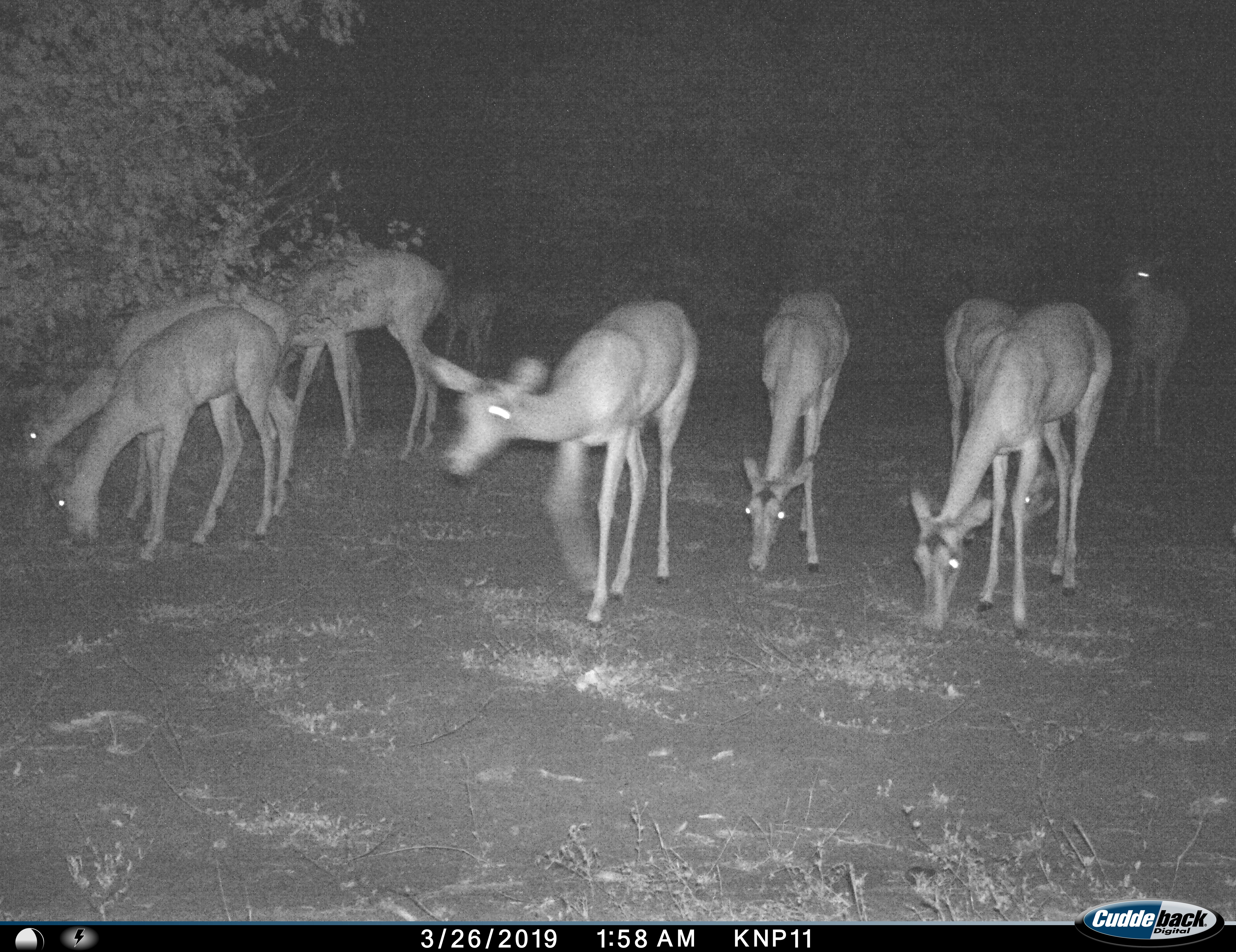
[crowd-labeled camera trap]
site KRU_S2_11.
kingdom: Animalia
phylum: Chordata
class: Mammalia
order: Artiodactyla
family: Bovidae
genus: Aepyceros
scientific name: Aepyceros melampus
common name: impala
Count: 9.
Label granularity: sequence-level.